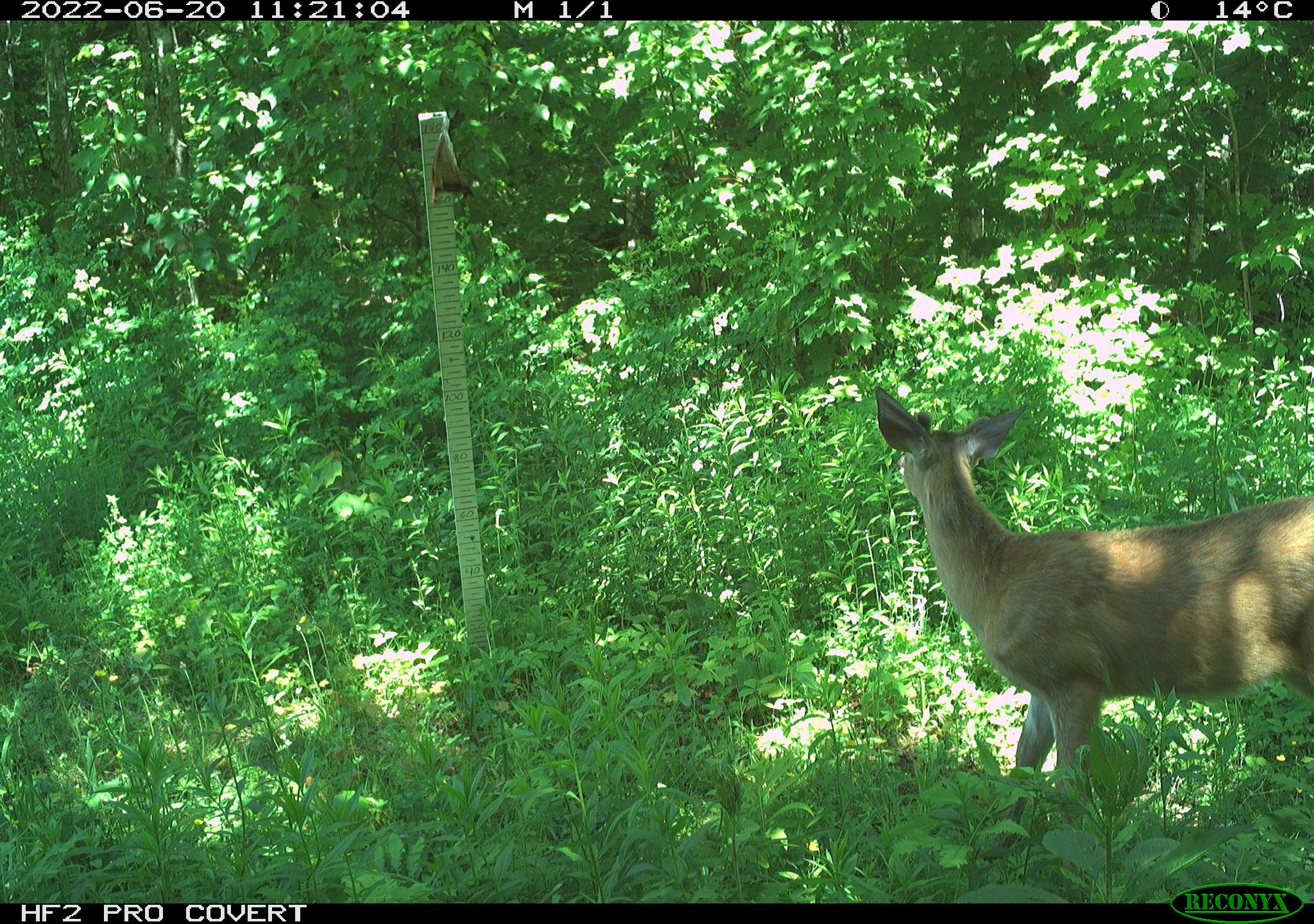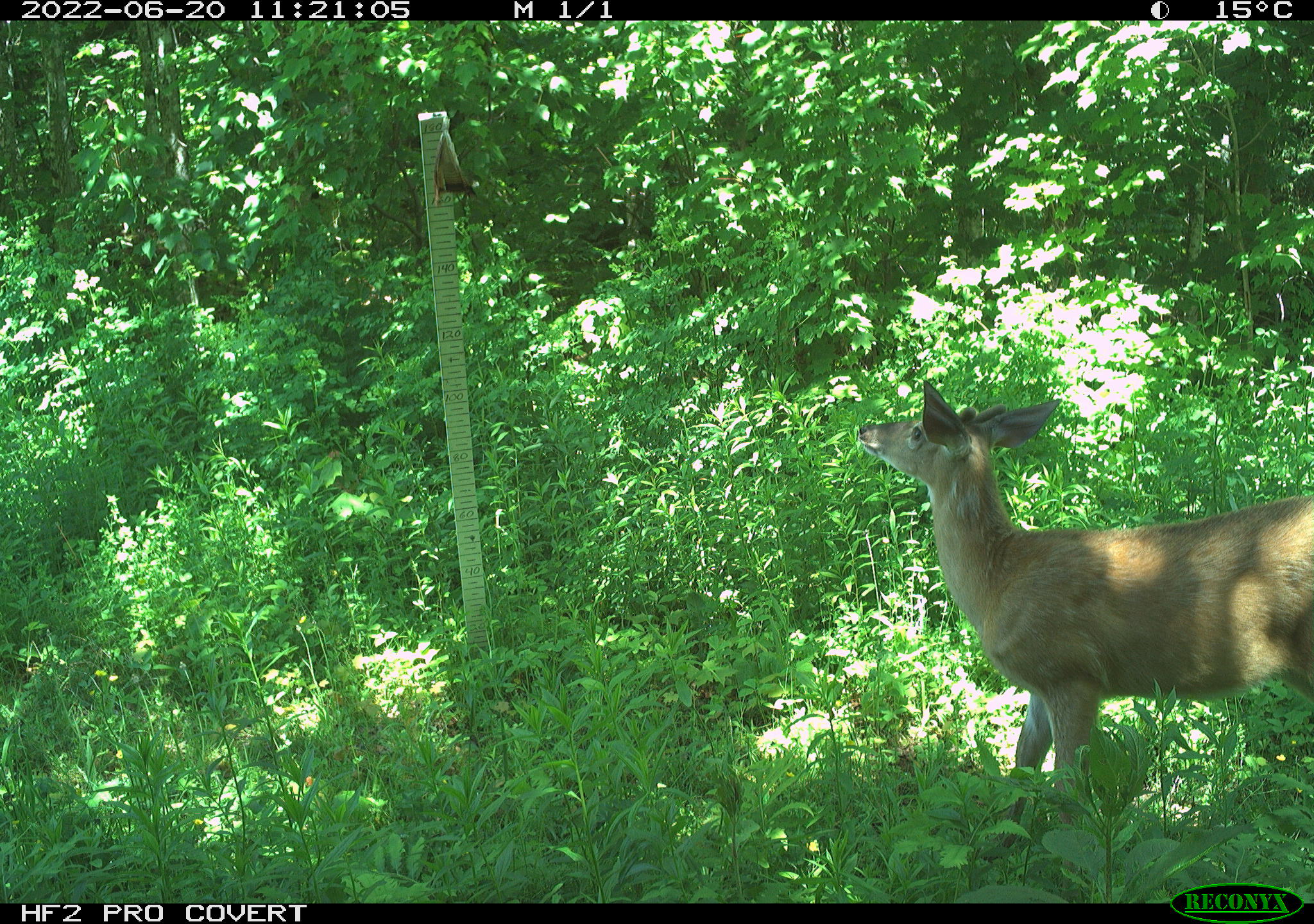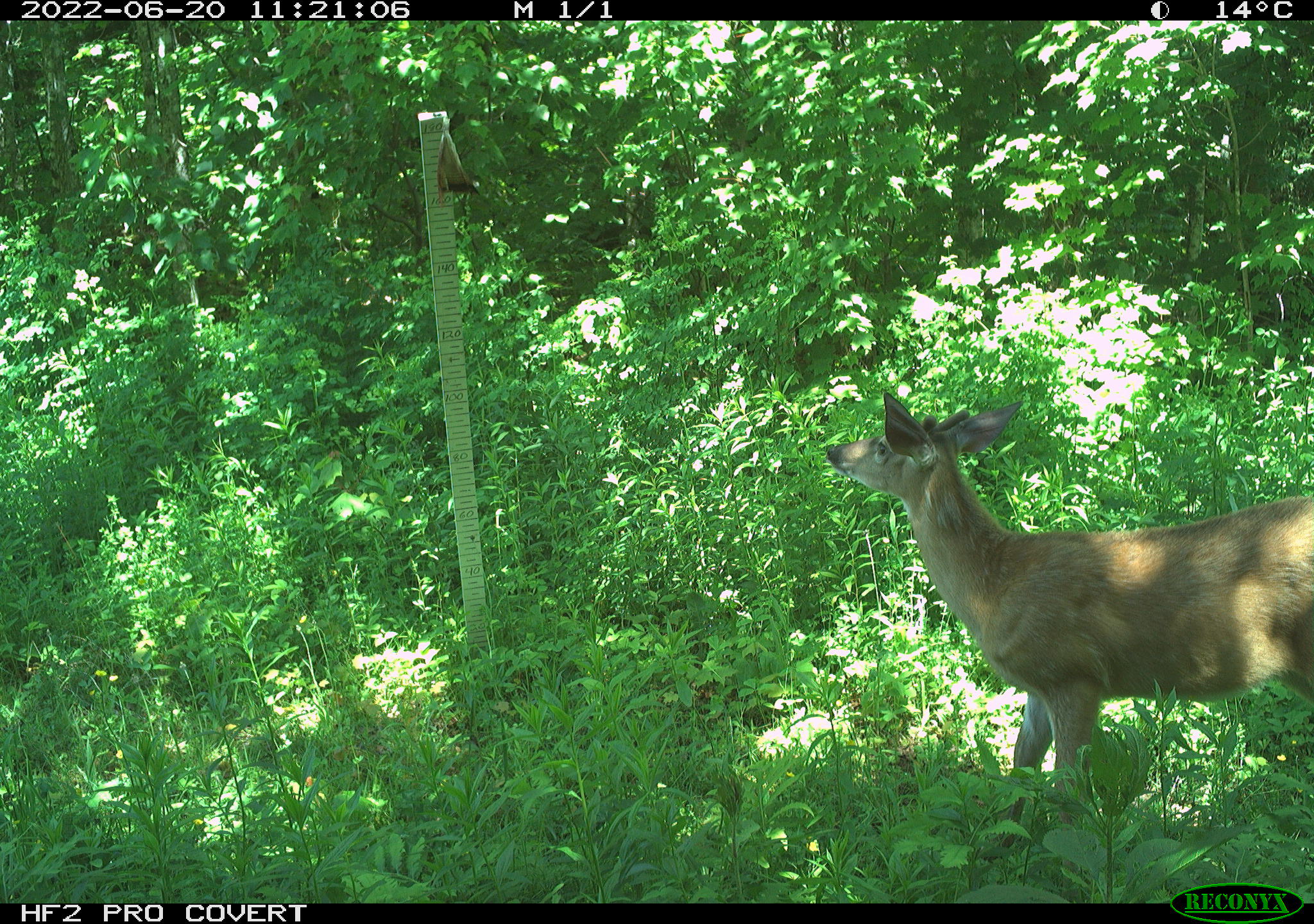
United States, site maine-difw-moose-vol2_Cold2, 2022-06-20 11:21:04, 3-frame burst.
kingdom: Animalia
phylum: Chordata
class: Mammalia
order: Artiodactyla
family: Cervidae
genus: Odocoileus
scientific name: Odocoileus virginianus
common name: white-tailed deer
White-tailed deer (Odocoileus virginianus).